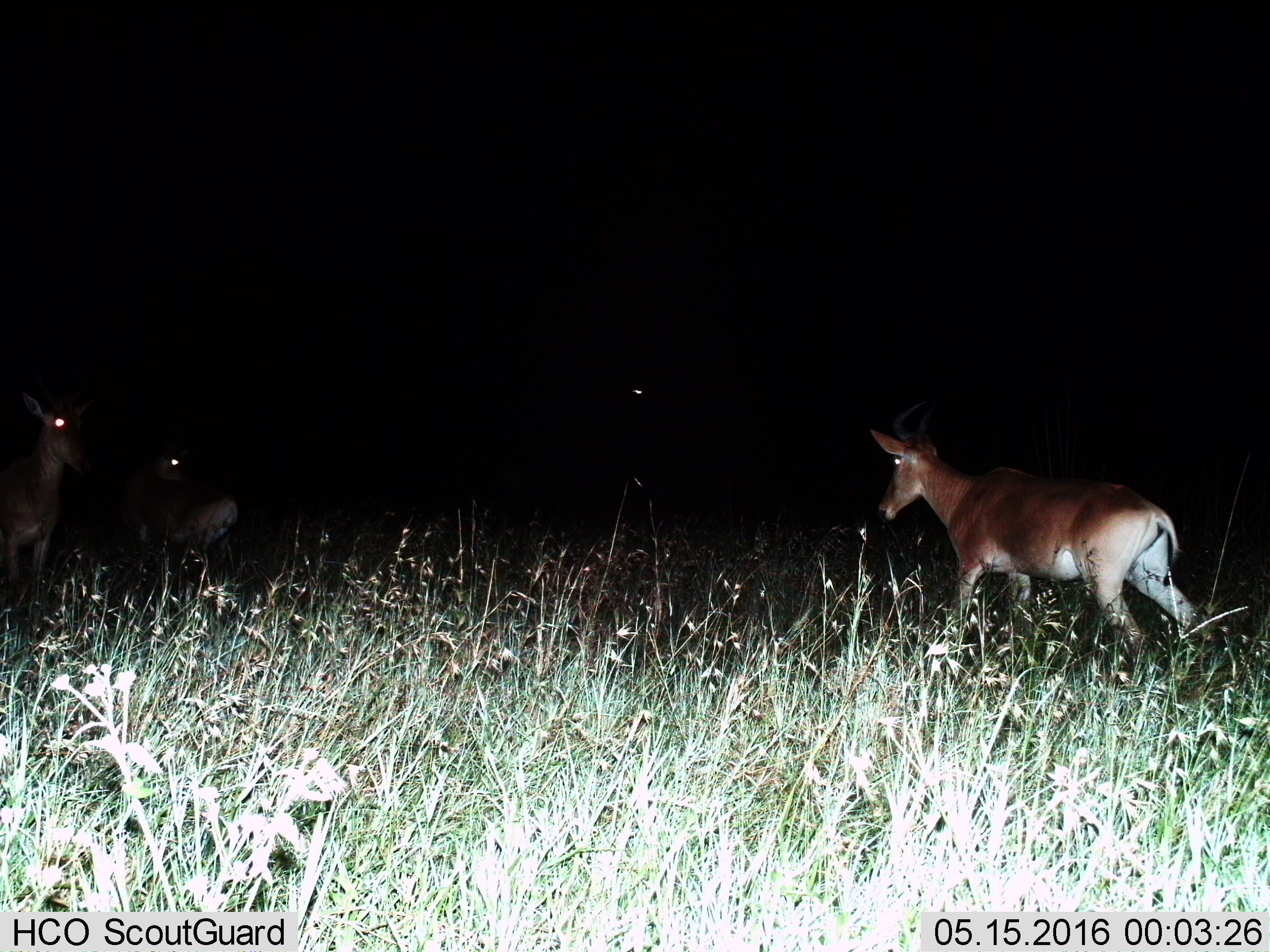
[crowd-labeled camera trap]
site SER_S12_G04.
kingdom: Animalia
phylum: Chordata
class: Mammalia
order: Artiodactyla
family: Bovidae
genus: Alcelaphus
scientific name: Alcelaphus buselaphus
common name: hartebeest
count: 3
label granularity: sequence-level